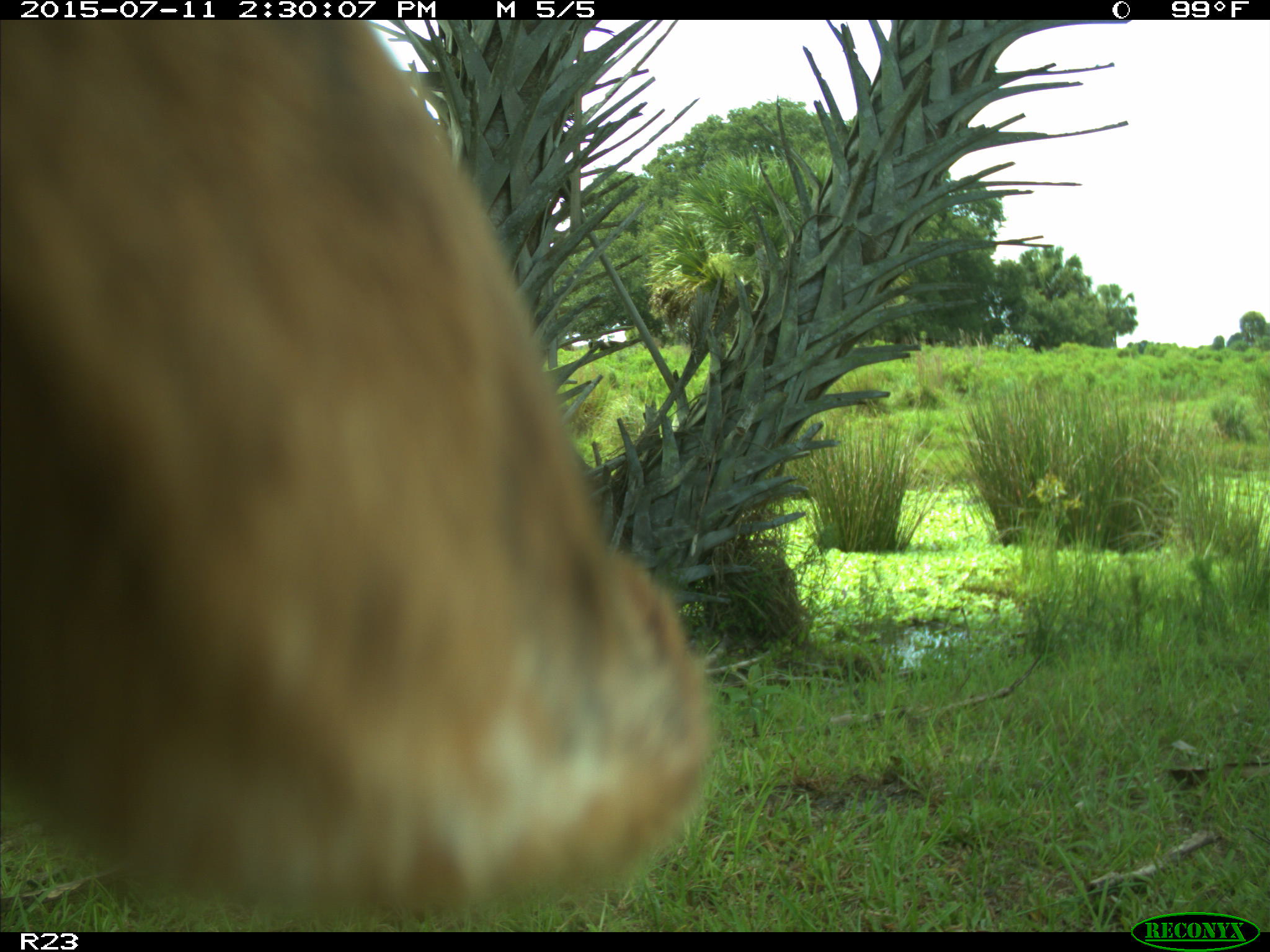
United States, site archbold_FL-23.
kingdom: Animalia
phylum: Chordata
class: Mammalia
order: Artiodactyla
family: Bovidae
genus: Bos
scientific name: Bos taurus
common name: domestic cow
Bos taurus (domestic cow).